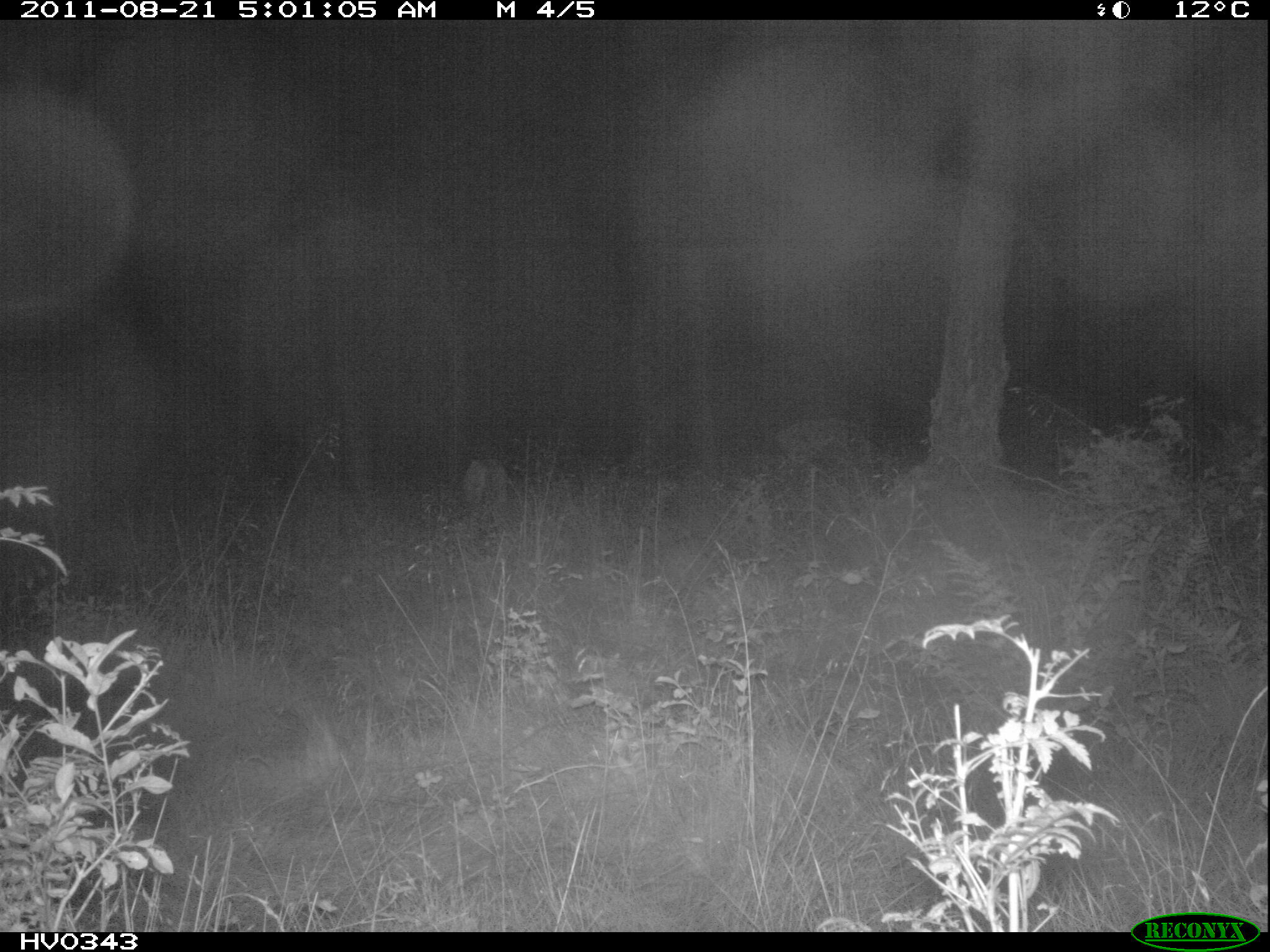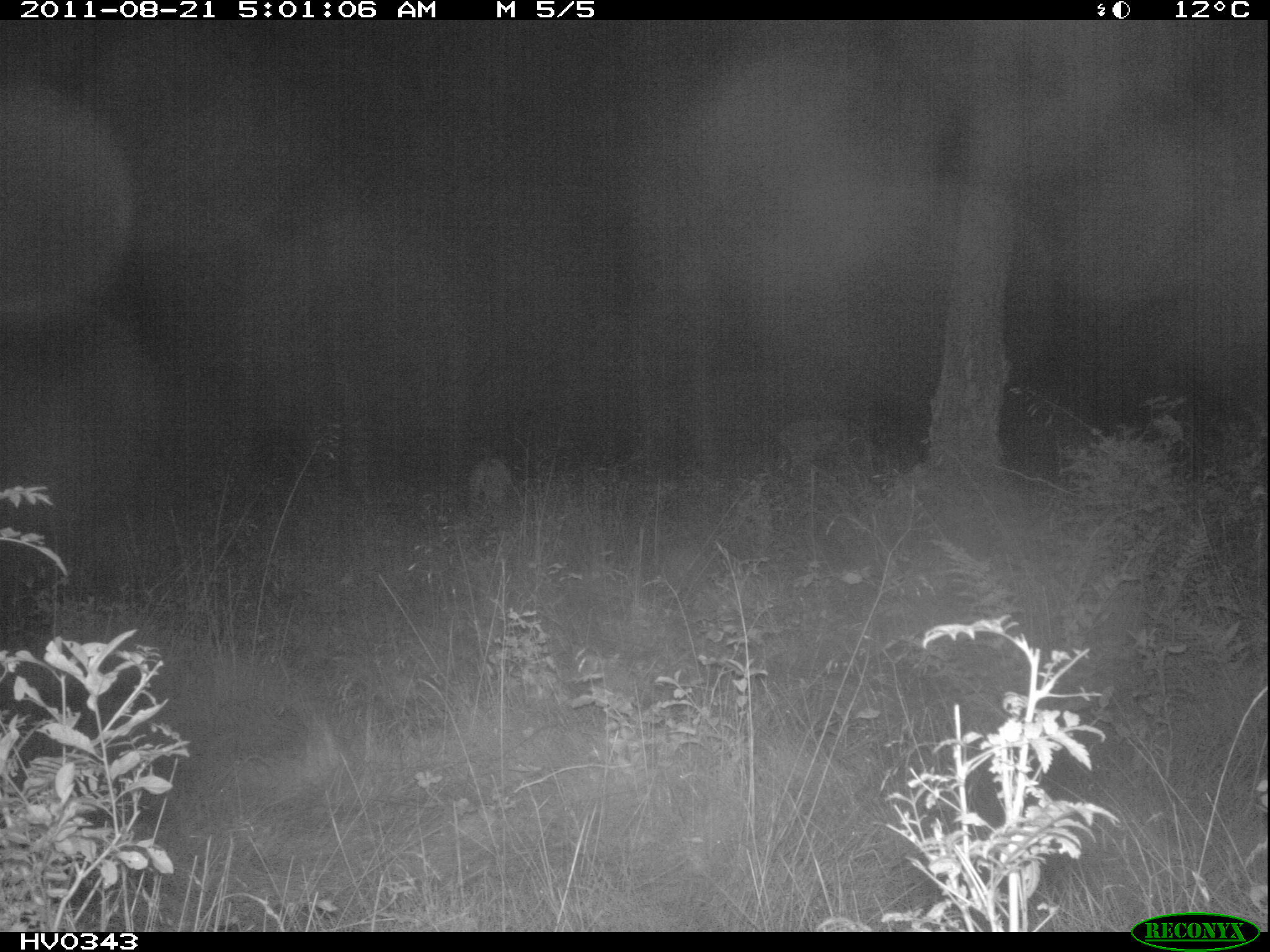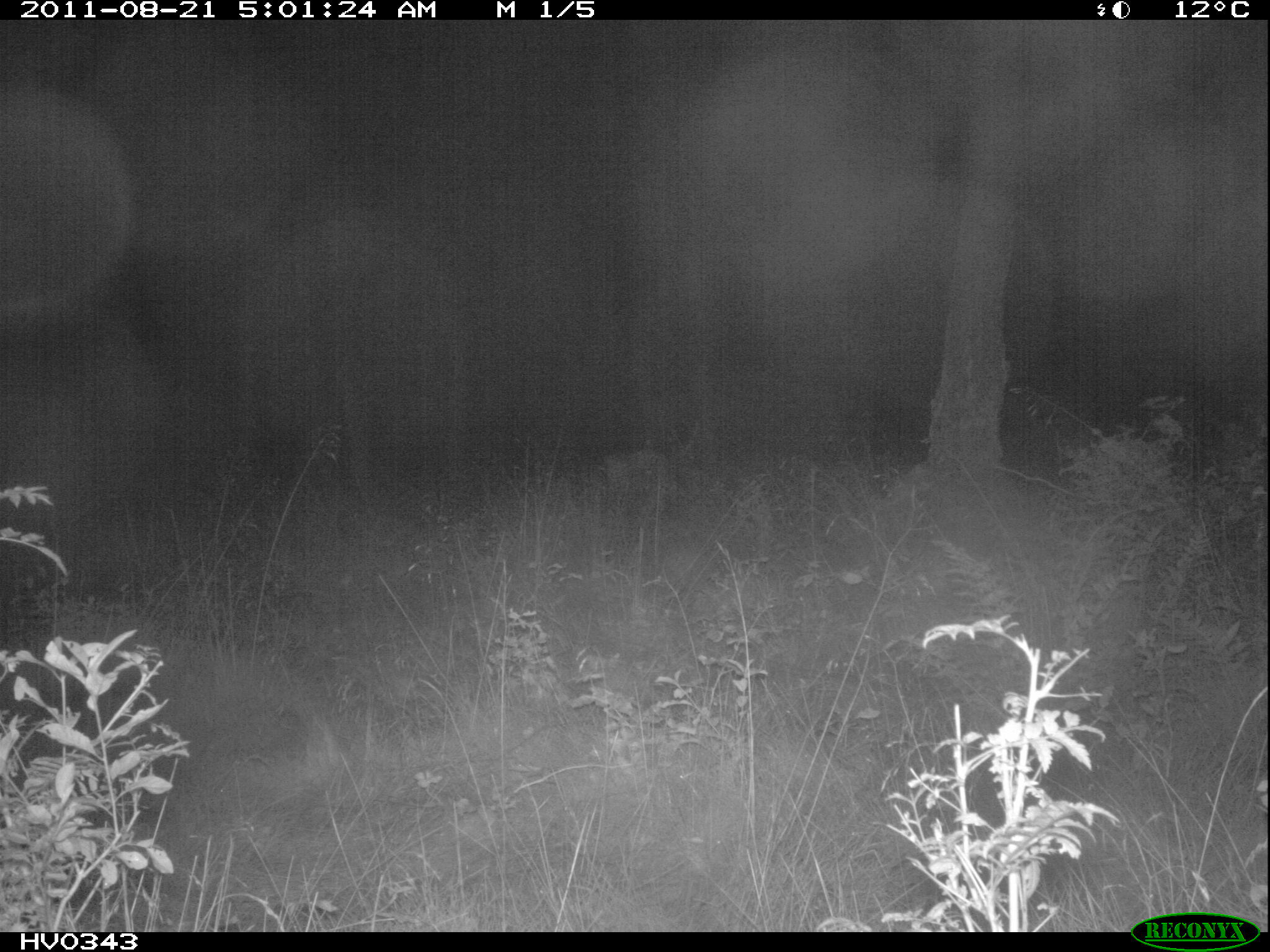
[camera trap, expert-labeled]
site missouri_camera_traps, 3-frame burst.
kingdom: Animalia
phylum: Chordata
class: Mammalia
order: Artiodactyla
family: Cervidae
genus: Cervus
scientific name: Cervus elaphus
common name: red deer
Red deer (Cervus elaphus). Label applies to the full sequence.